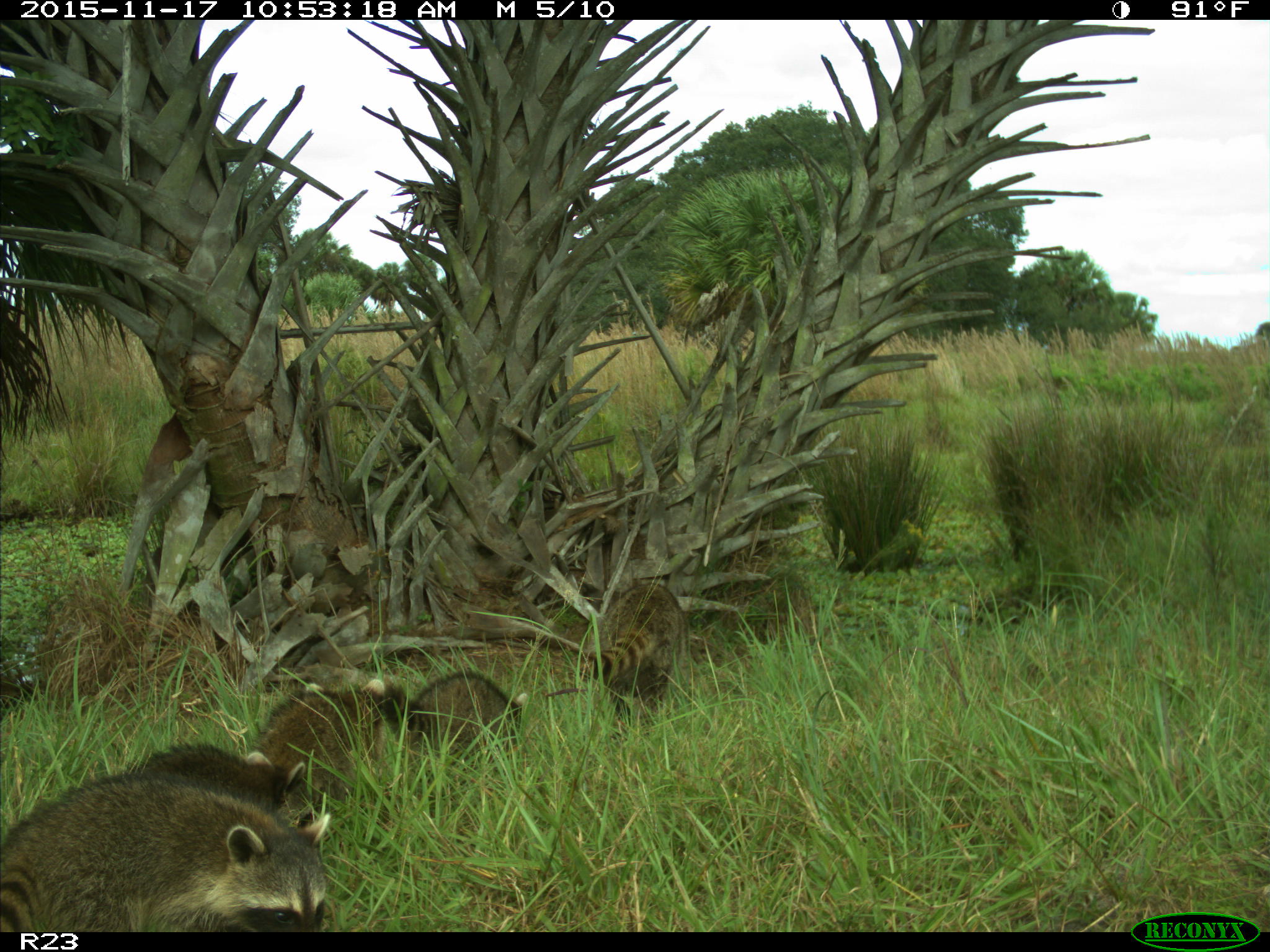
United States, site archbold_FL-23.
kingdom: Animalia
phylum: Chordata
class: Mammalia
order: Carnivora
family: Procyonidae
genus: Procyon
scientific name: Procyon lotor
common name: common raccoon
Procyon lotor (common raccoon).